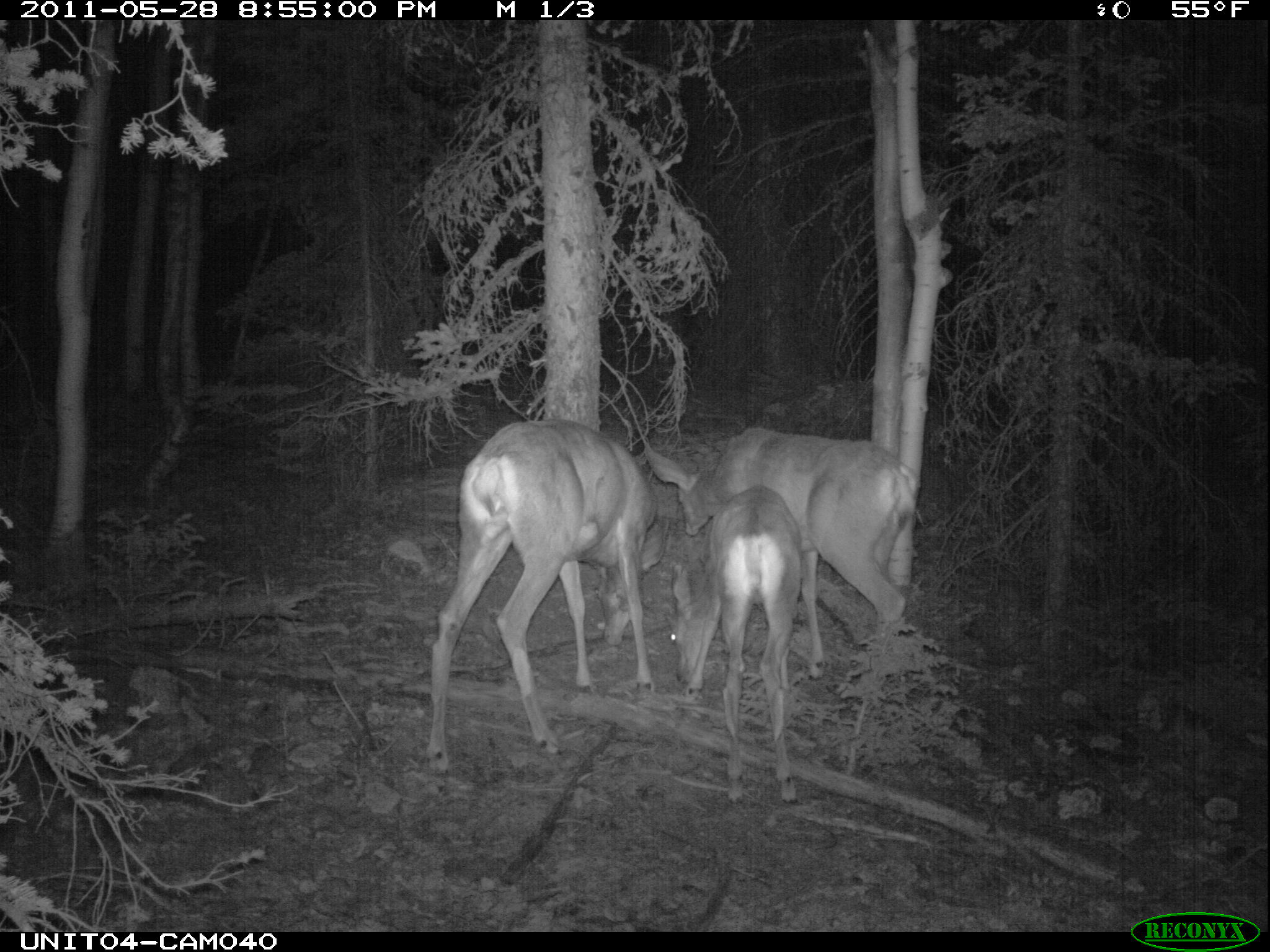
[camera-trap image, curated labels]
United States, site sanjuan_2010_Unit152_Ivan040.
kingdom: Animalia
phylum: Chordata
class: Mammalia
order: Artiodactyla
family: Cervidae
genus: Odocoileus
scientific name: Odocoileus hemionus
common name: mule deer